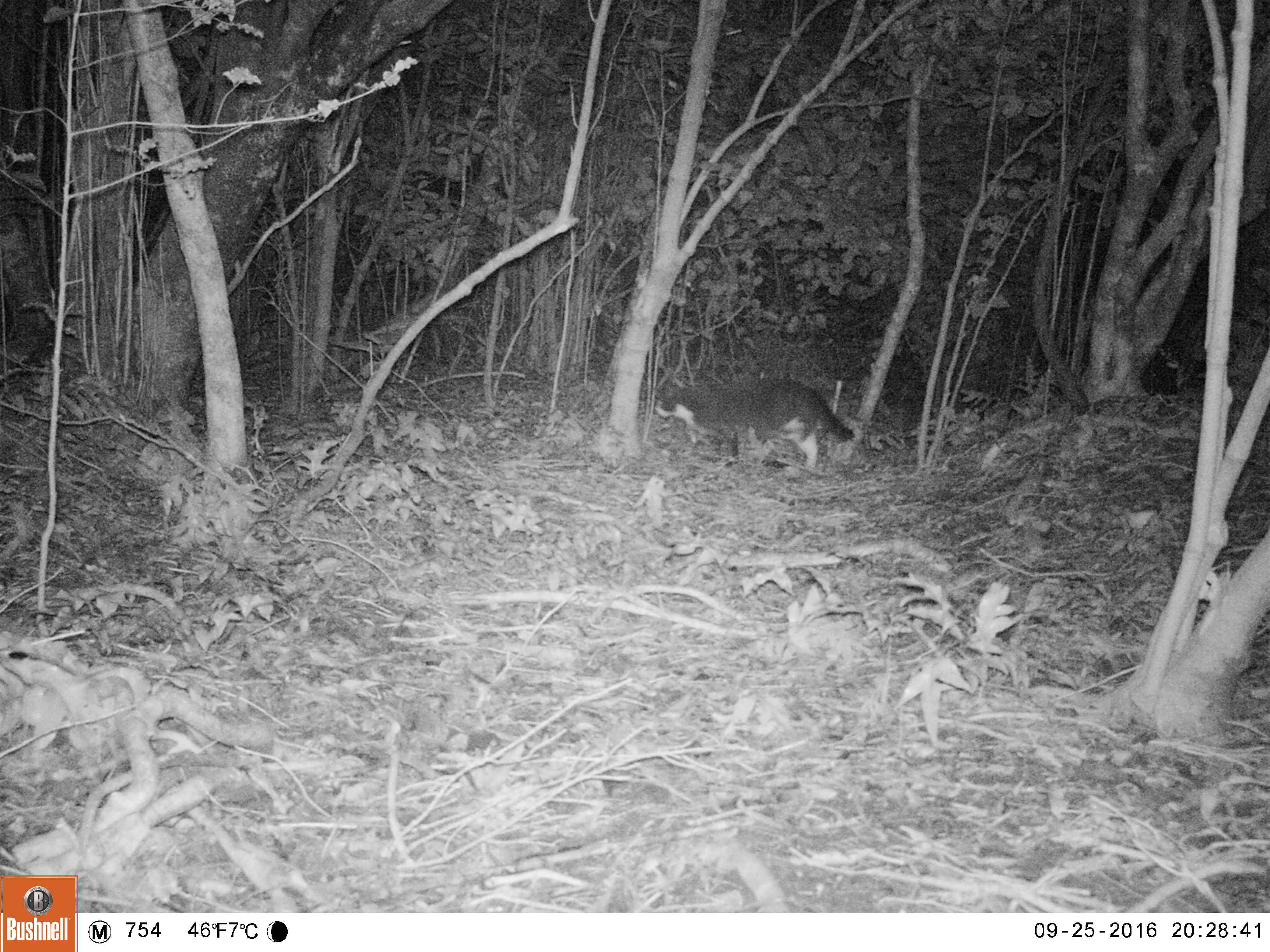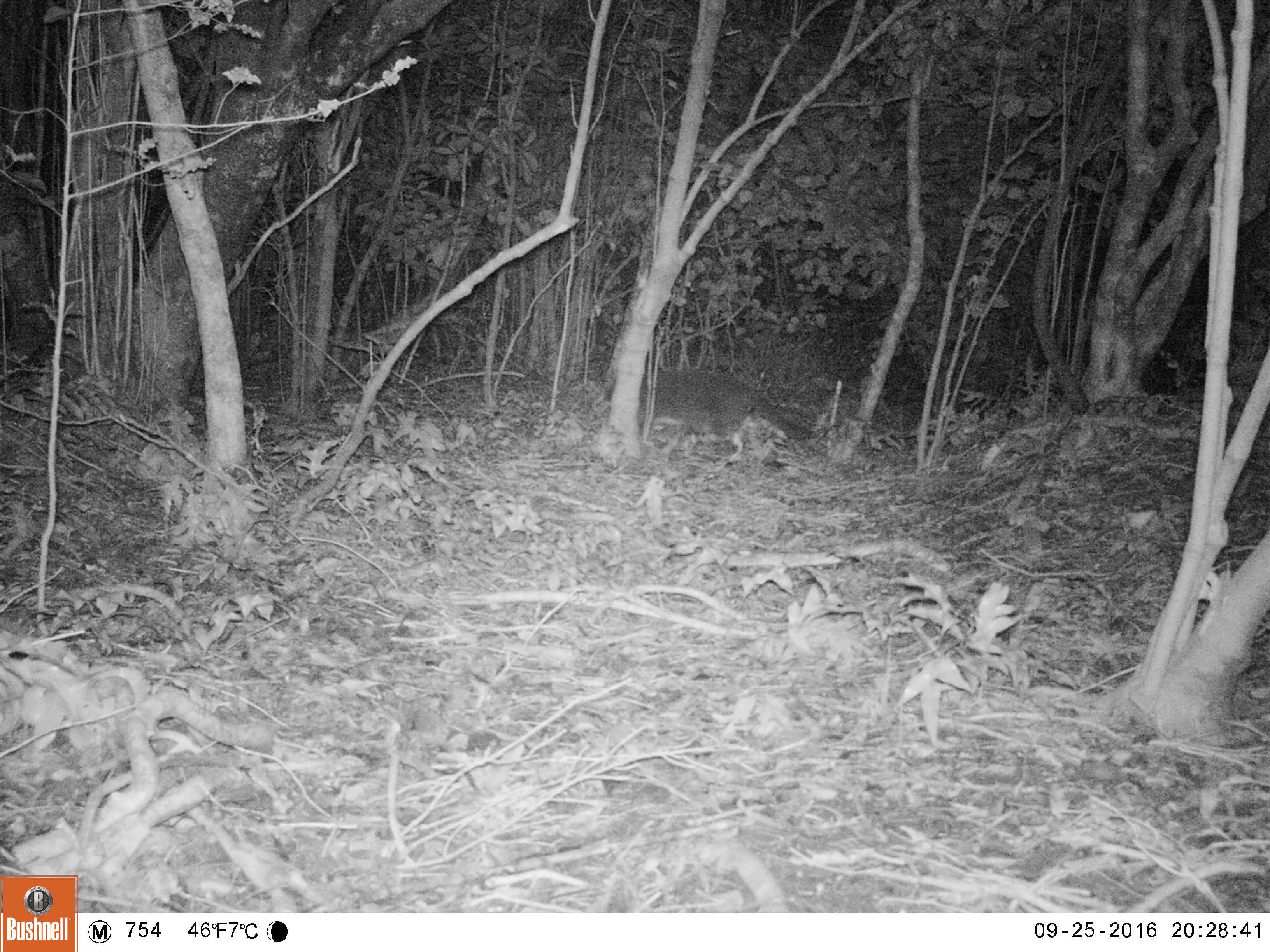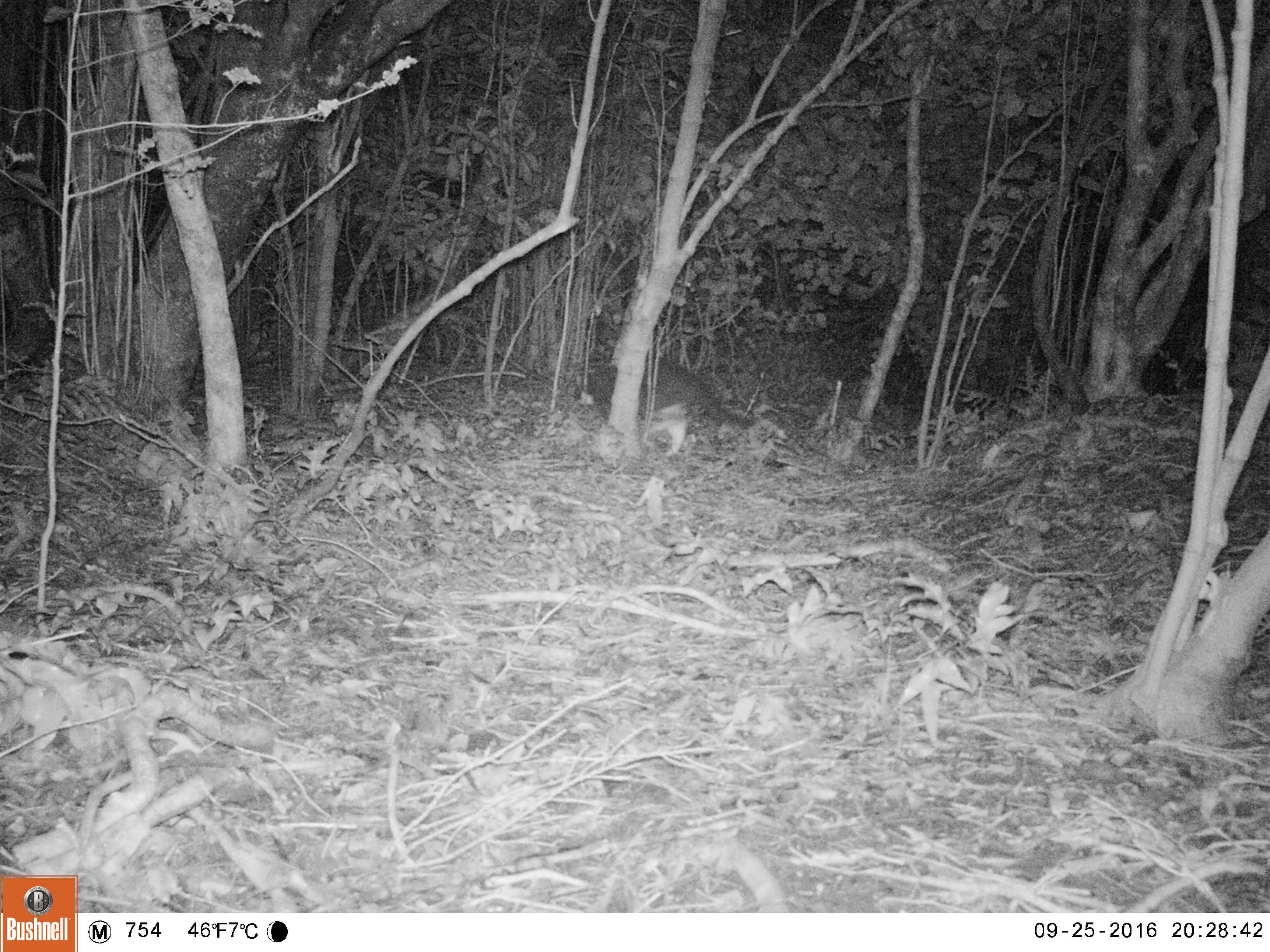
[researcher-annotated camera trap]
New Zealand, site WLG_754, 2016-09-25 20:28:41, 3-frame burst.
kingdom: Animalia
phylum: Chordata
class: Mammalia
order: Carnivora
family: Felidae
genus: Felis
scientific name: Felis catus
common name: domestic cat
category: cat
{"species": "cat (domestic cat) (Felis catus)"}